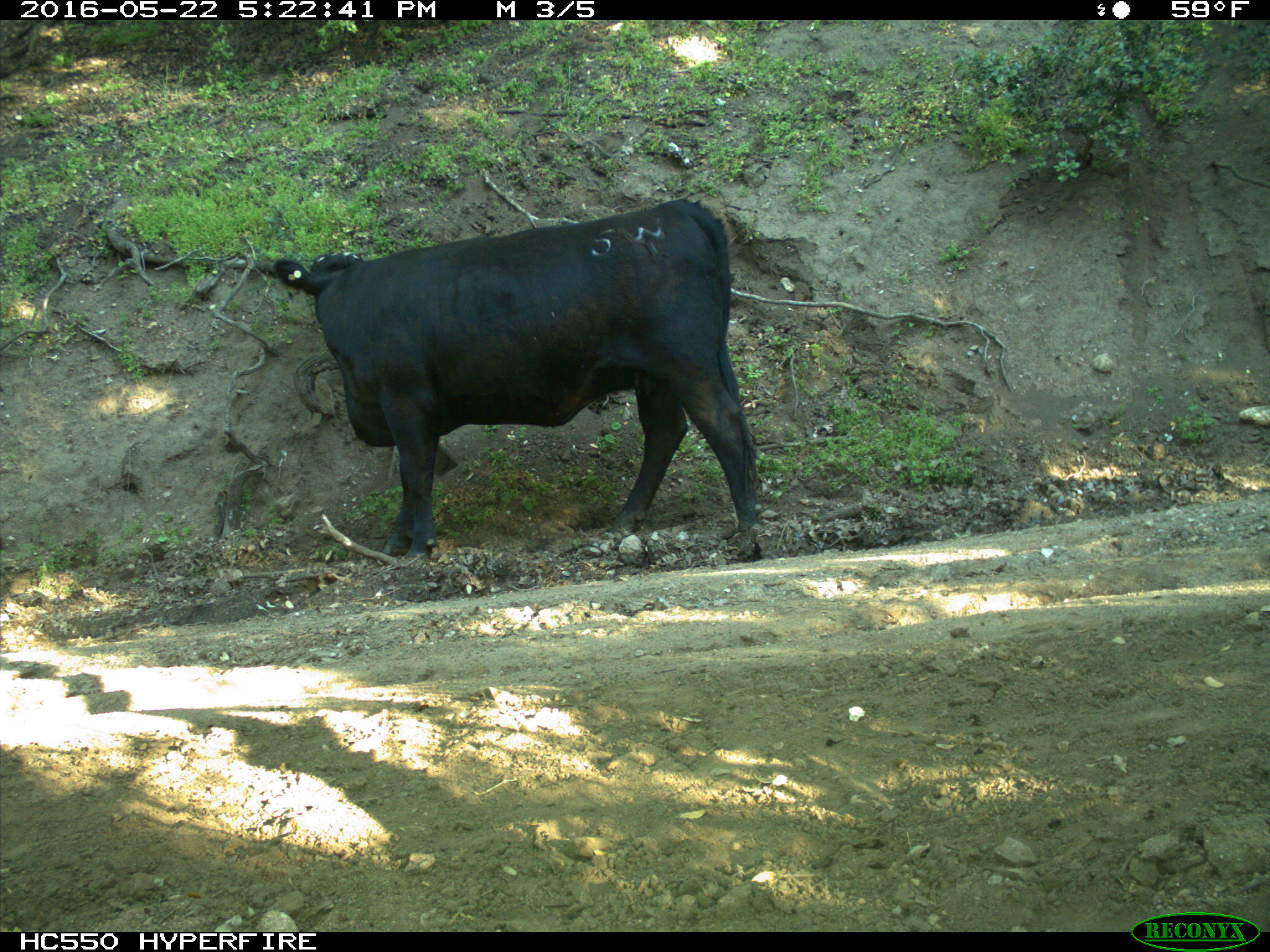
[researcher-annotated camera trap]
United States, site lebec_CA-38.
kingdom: Animalia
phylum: Chordata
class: Mammalia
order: Artiodactyla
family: Bovidae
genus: Bos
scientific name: Bos taurus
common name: domestic cow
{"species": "Bos taurus (domestic cow)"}